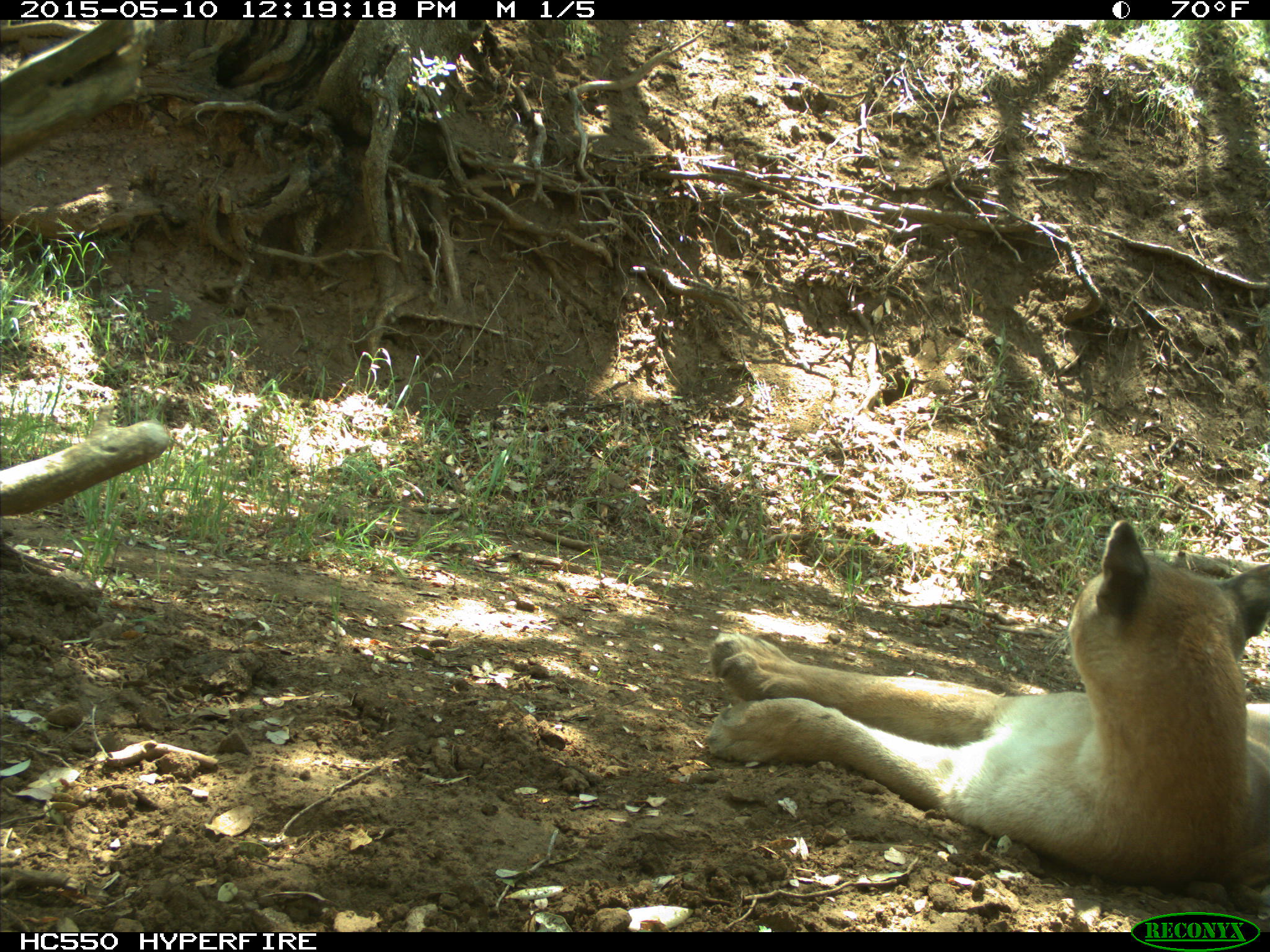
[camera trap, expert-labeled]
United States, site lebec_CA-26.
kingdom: Animalia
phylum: Chordata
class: Mammalia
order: Carnivora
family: Felidae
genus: Puma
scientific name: Puma concolor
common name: mountain lion